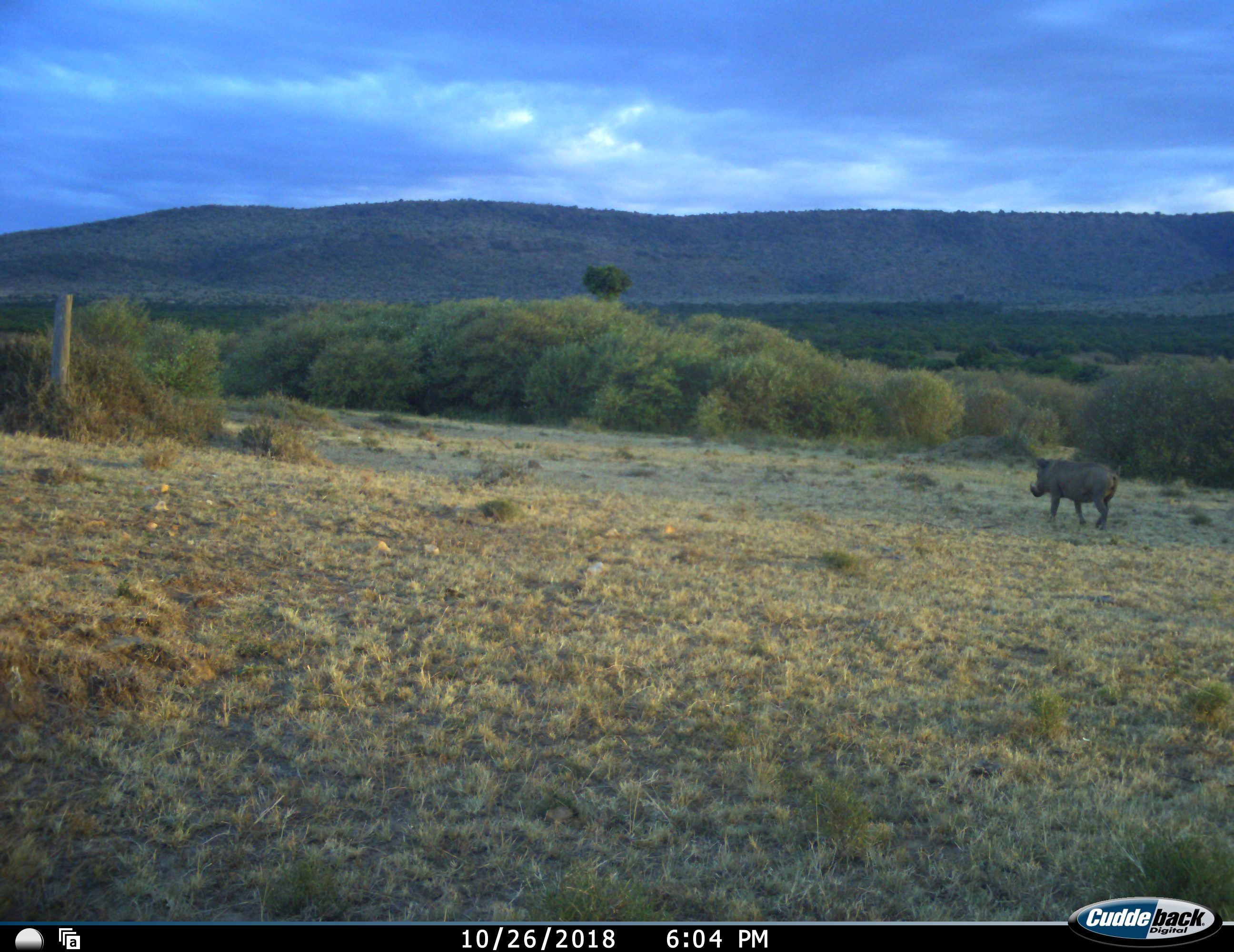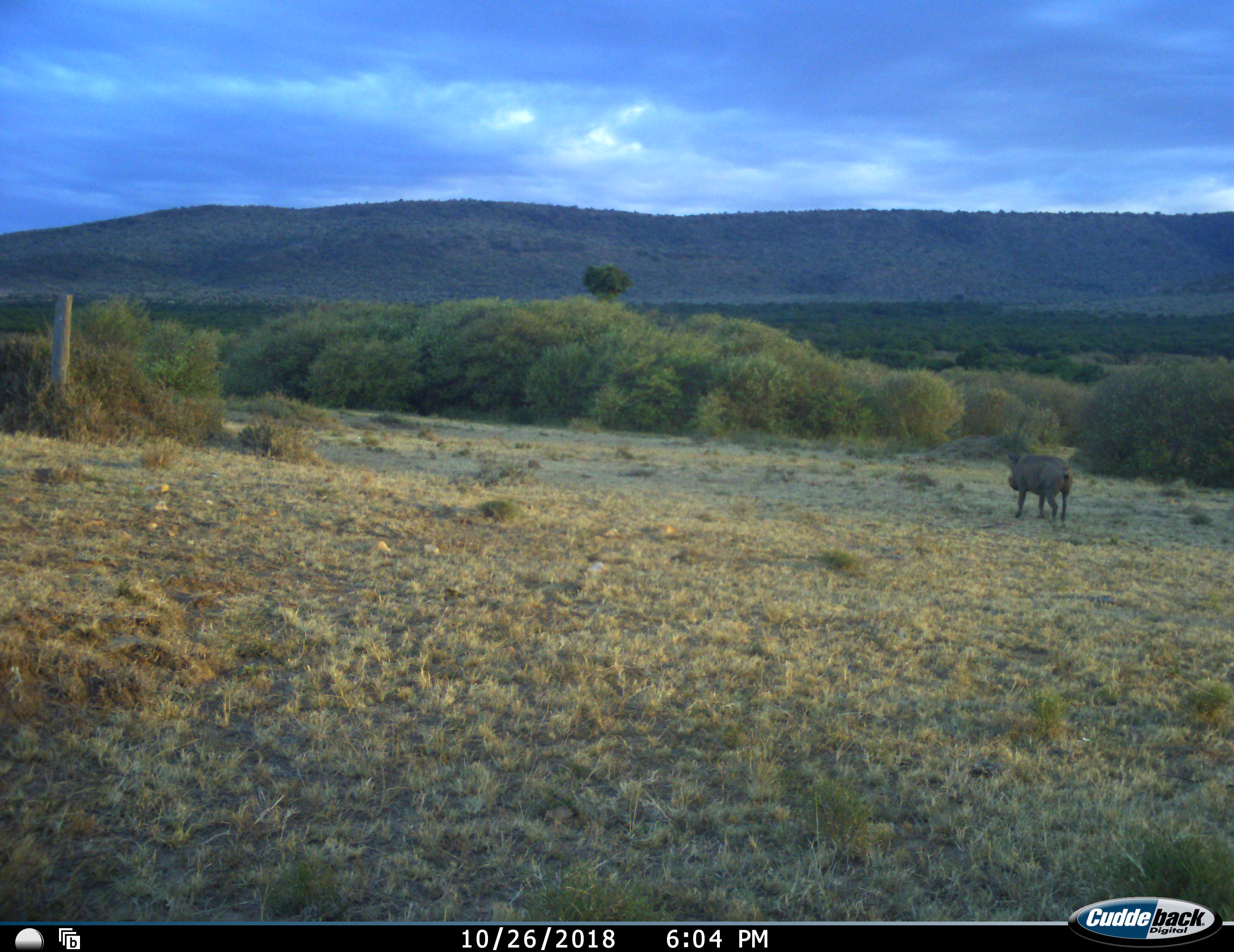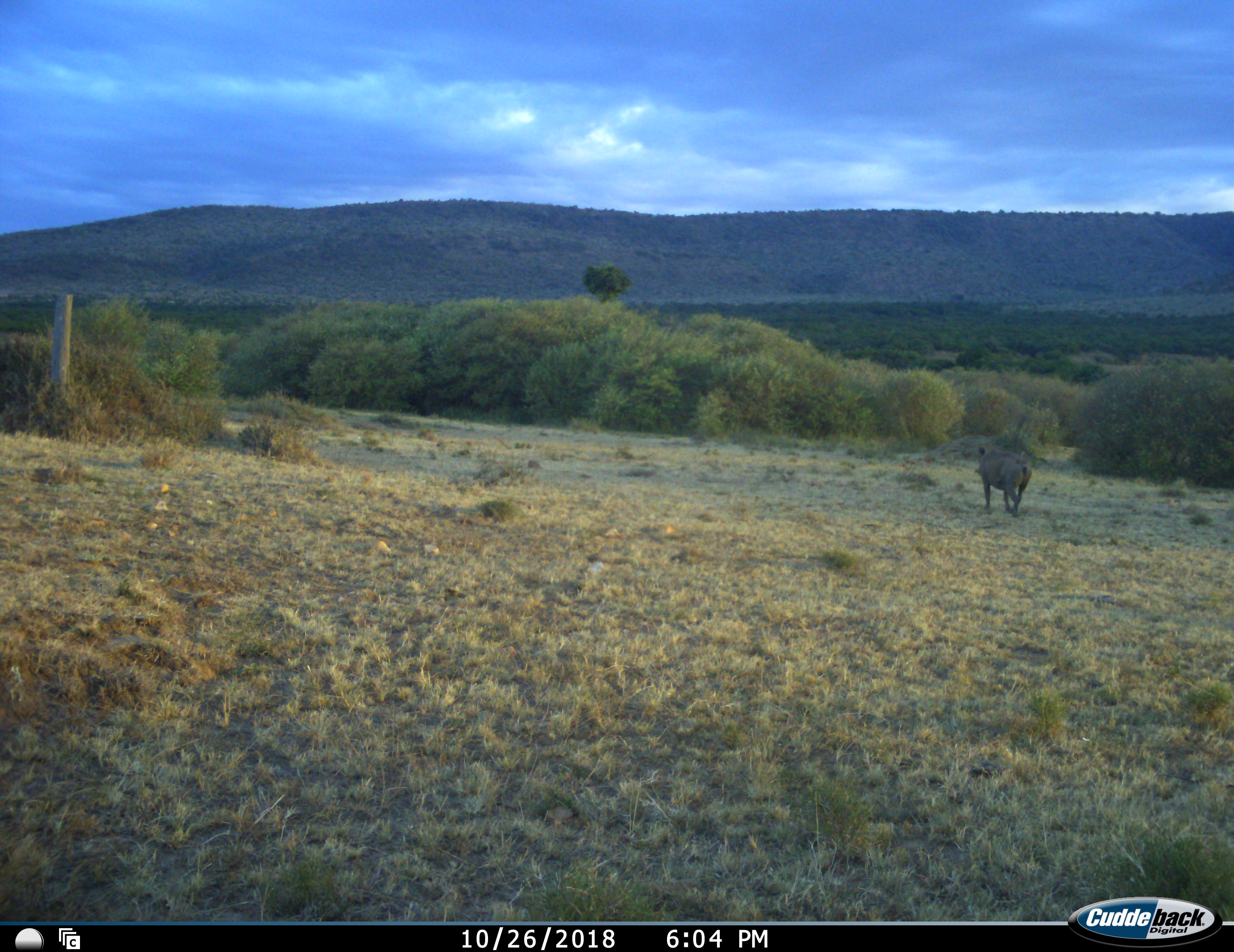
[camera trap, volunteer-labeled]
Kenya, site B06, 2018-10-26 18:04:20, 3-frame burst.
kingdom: Animalia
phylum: Chordata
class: Mammalia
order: Artiodactyla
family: Suidae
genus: Phacochoerus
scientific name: Phacochoerus africanus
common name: warthog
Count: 1.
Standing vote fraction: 0%.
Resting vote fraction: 0%.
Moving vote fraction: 100%.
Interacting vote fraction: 0%.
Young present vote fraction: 0%.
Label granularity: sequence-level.